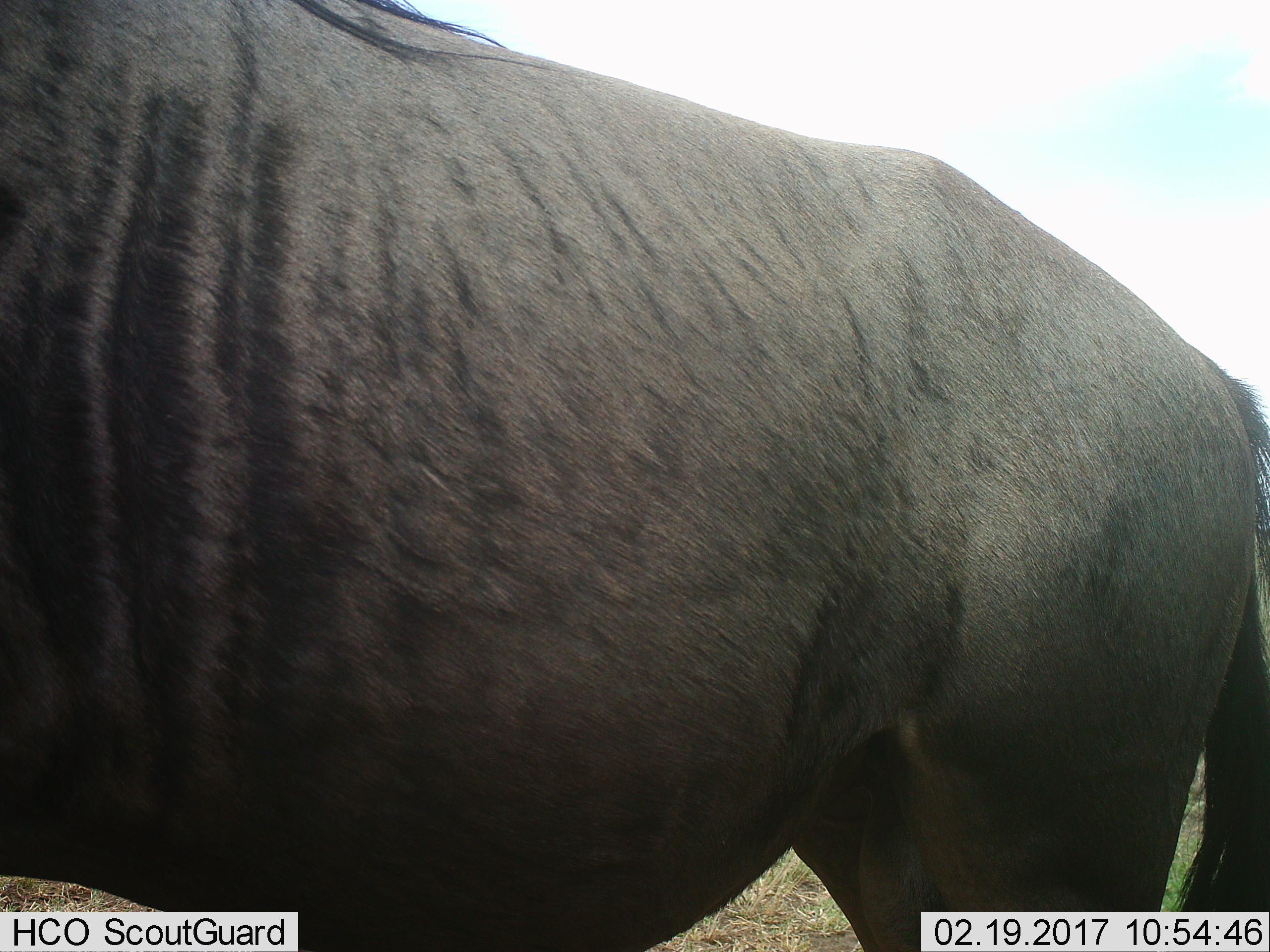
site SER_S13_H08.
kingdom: Animalia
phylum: Chordata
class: Mammalia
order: Artiodactyla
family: Bovidae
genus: Connochaetes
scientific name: Connochaetes taurinus taurinus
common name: blue wildebeest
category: wildebeestblue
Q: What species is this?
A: Wildebeestblue (blue wildebeest) (Connochaetes taurinus taurinus).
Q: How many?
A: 1.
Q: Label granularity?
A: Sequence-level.